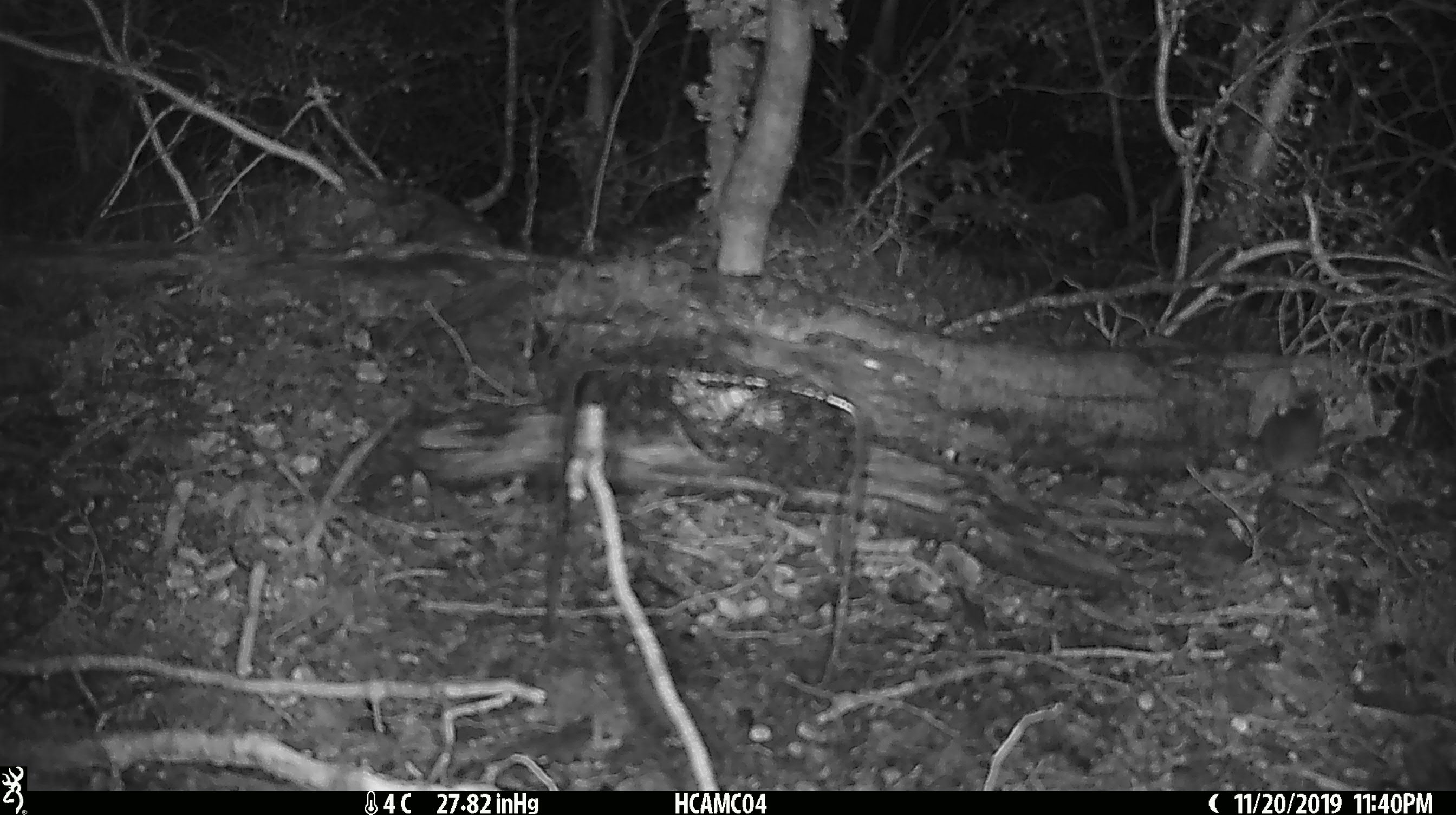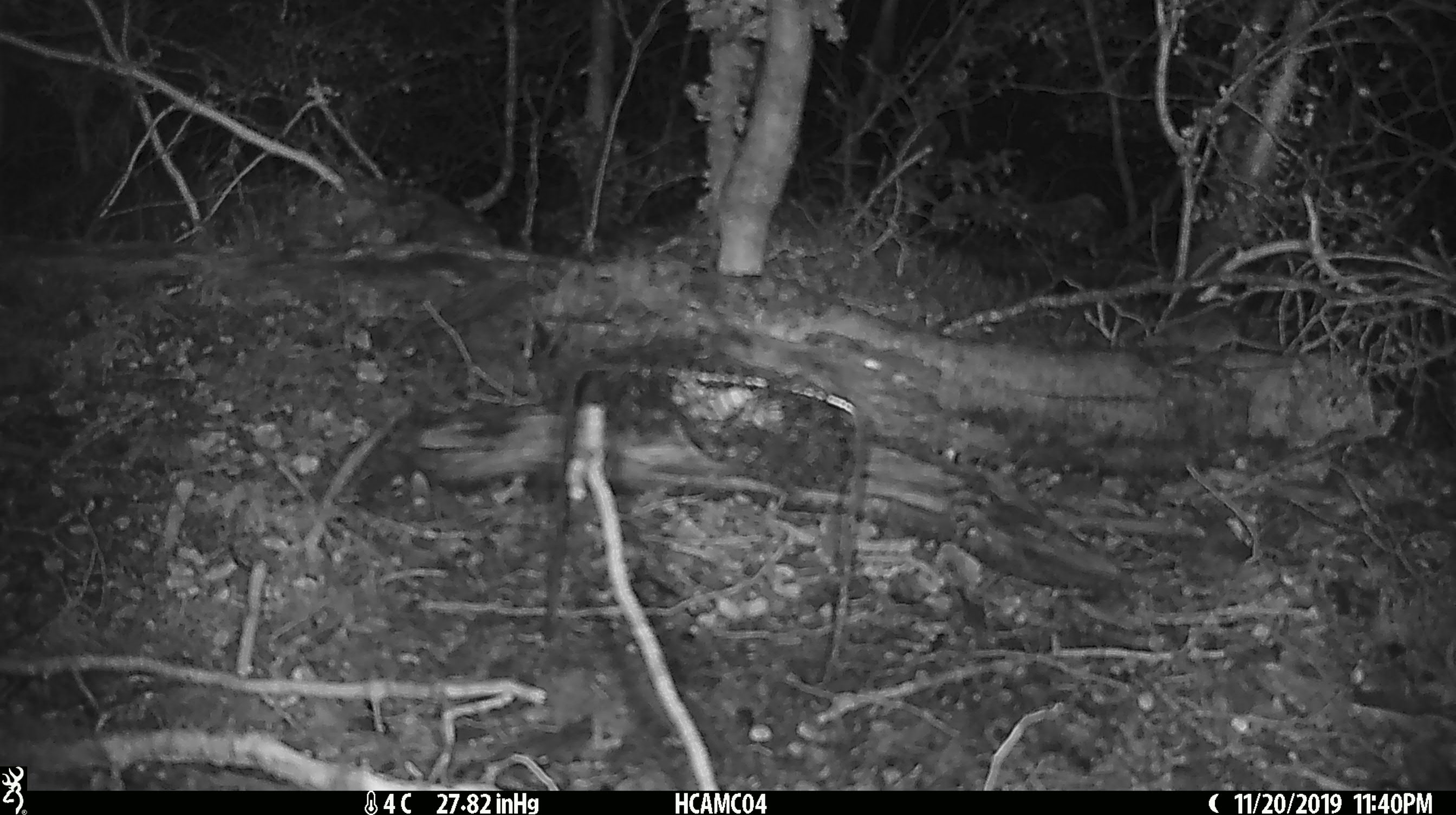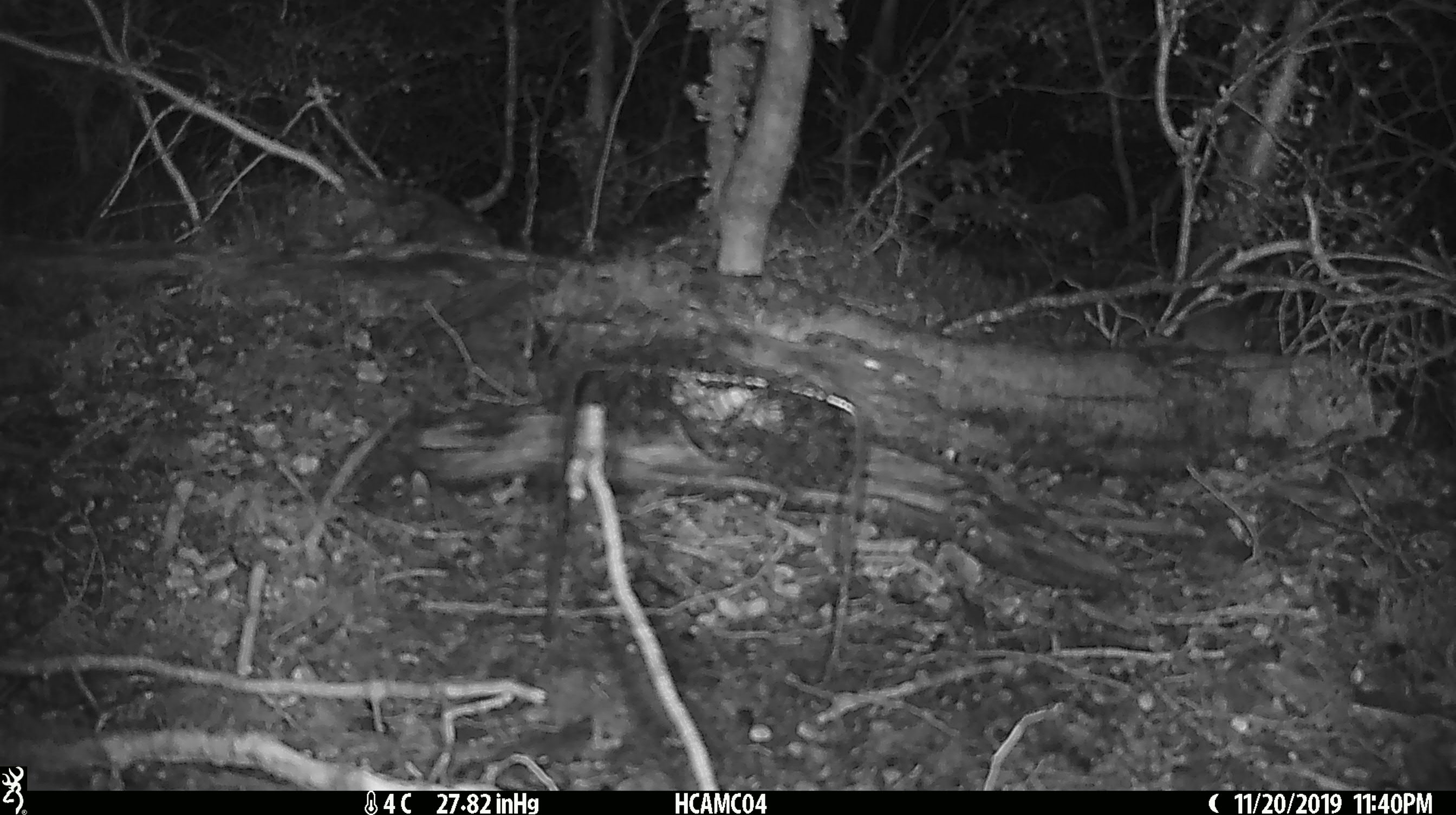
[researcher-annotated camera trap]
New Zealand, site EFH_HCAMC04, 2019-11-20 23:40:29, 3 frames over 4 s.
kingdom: Animalia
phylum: Chordata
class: Mammalia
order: Rodentia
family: Muridae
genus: Mus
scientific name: Mus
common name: mouse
Mouse (Mus).